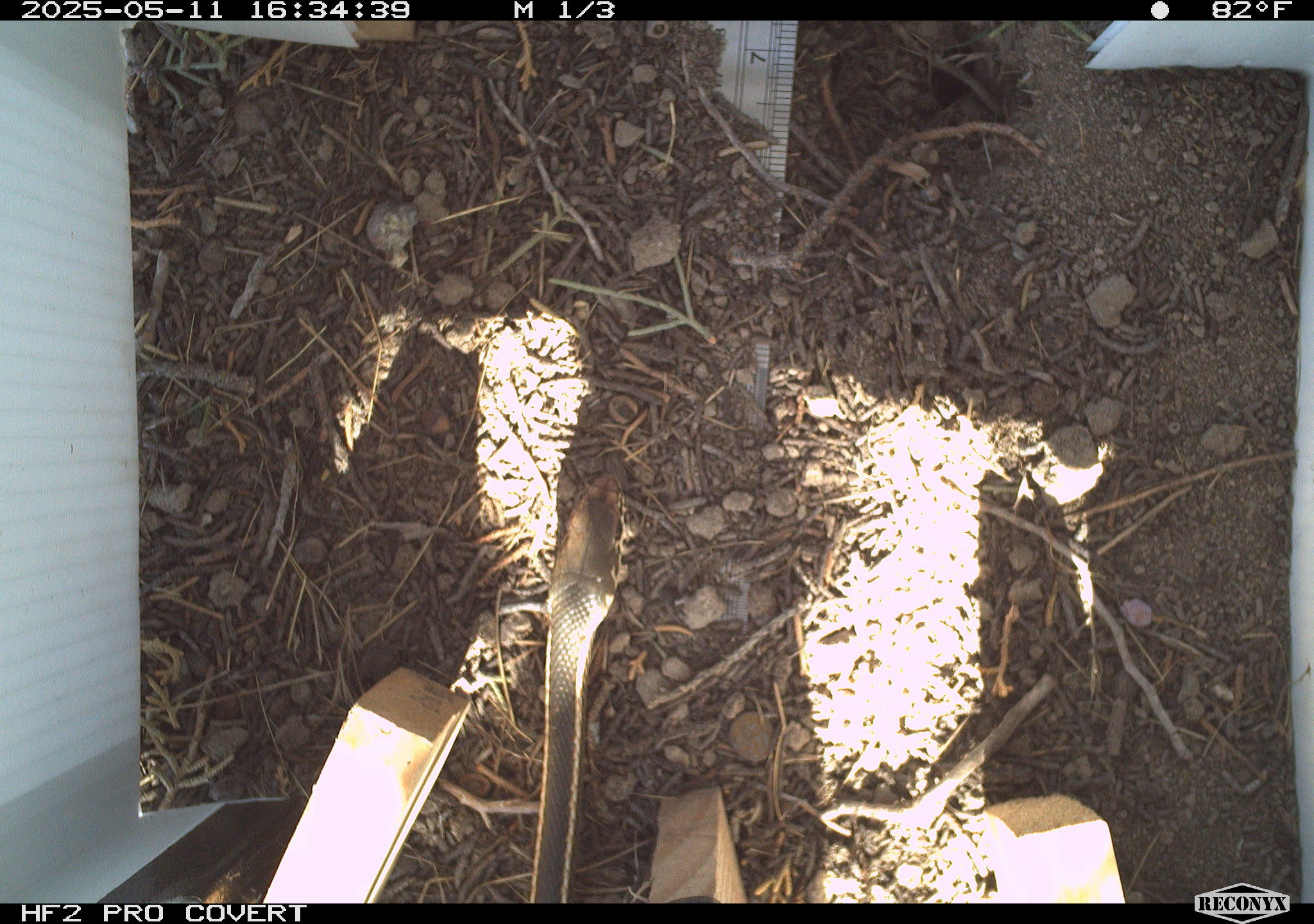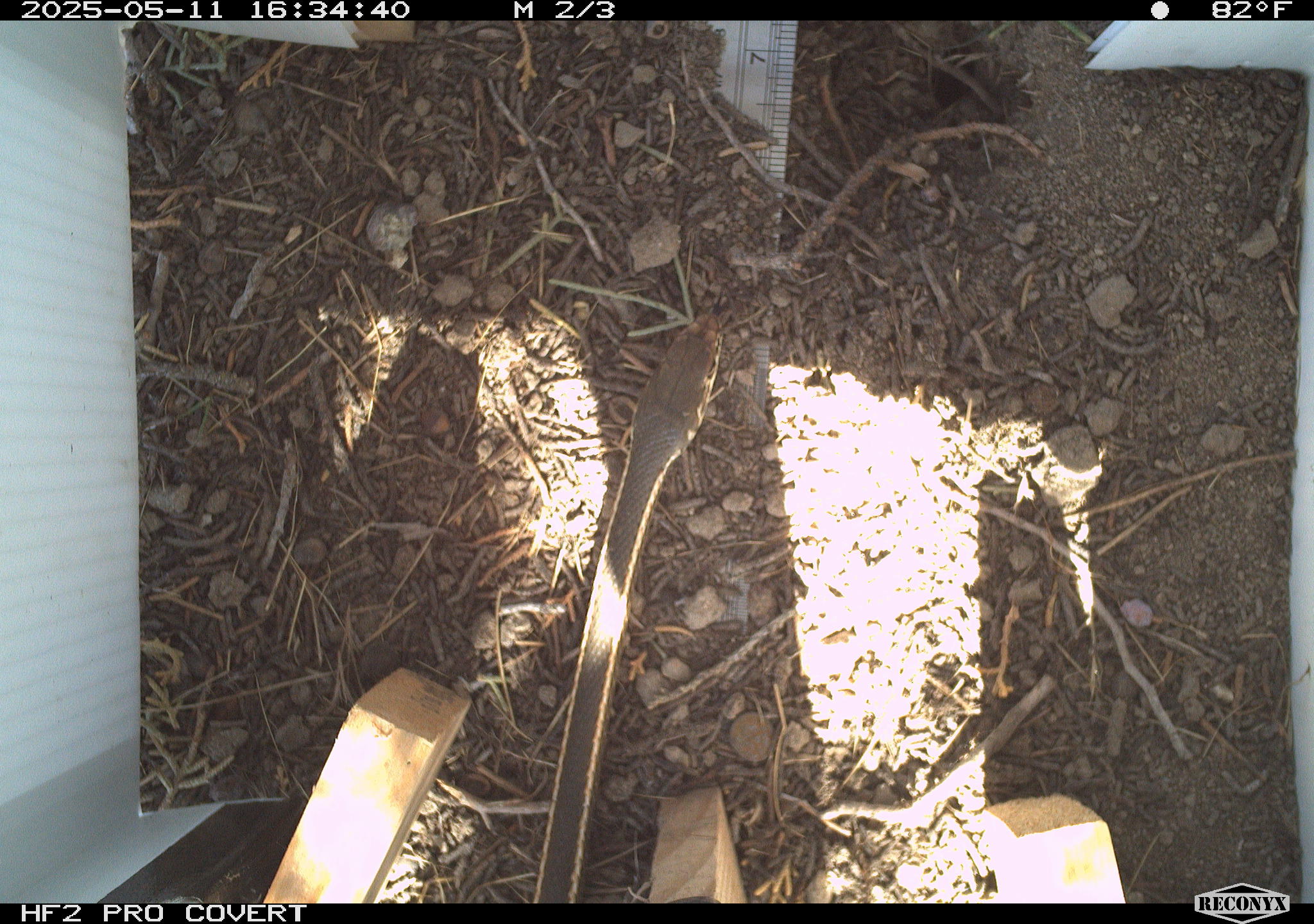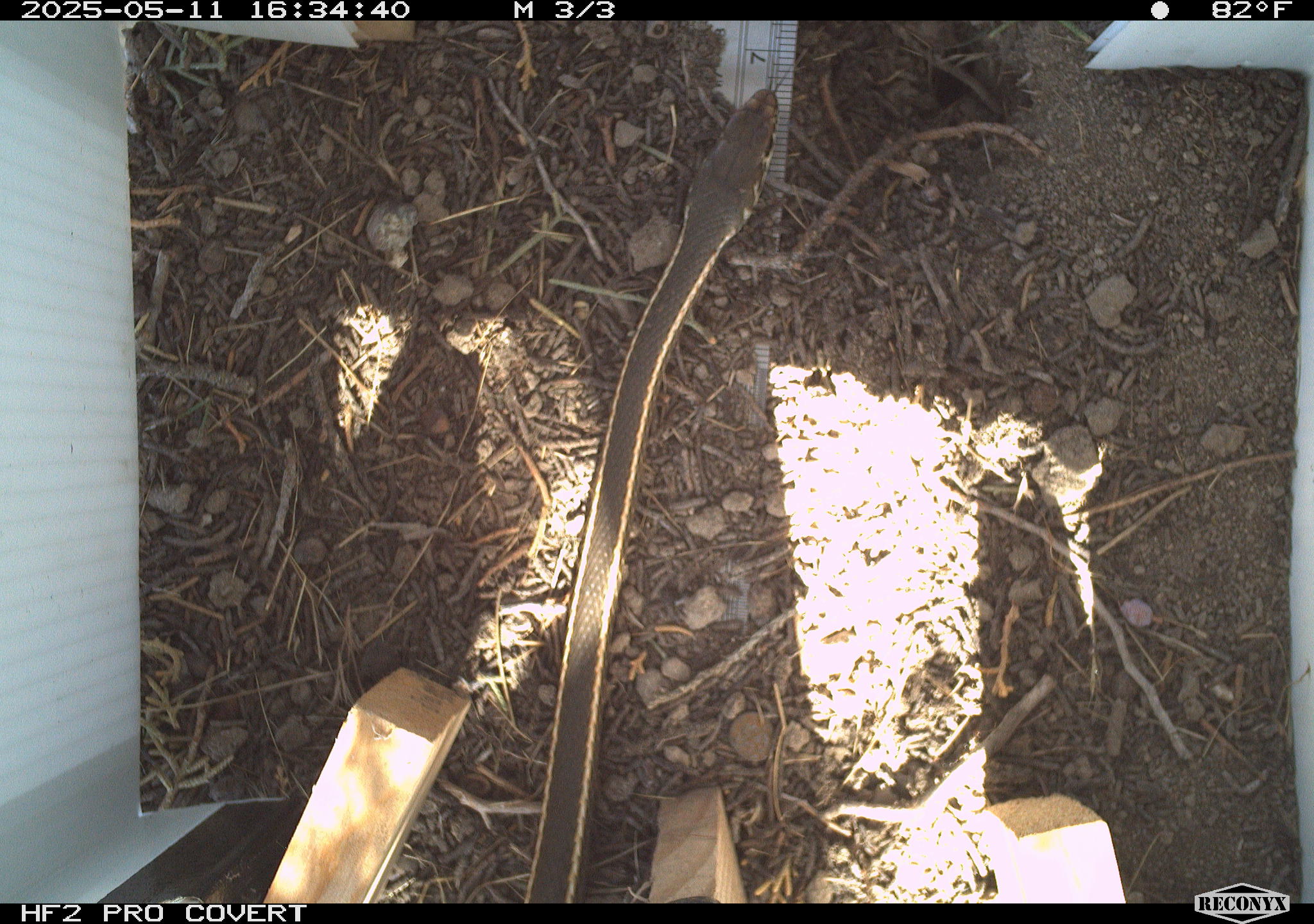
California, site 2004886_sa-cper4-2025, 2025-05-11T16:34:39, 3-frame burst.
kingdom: Animalia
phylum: Chordata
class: Reptilia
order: Squamata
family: Colubridae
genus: Masticophis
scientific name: Masticophis lateralis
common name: striped racer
Striped racer (Masticophis lateralis).